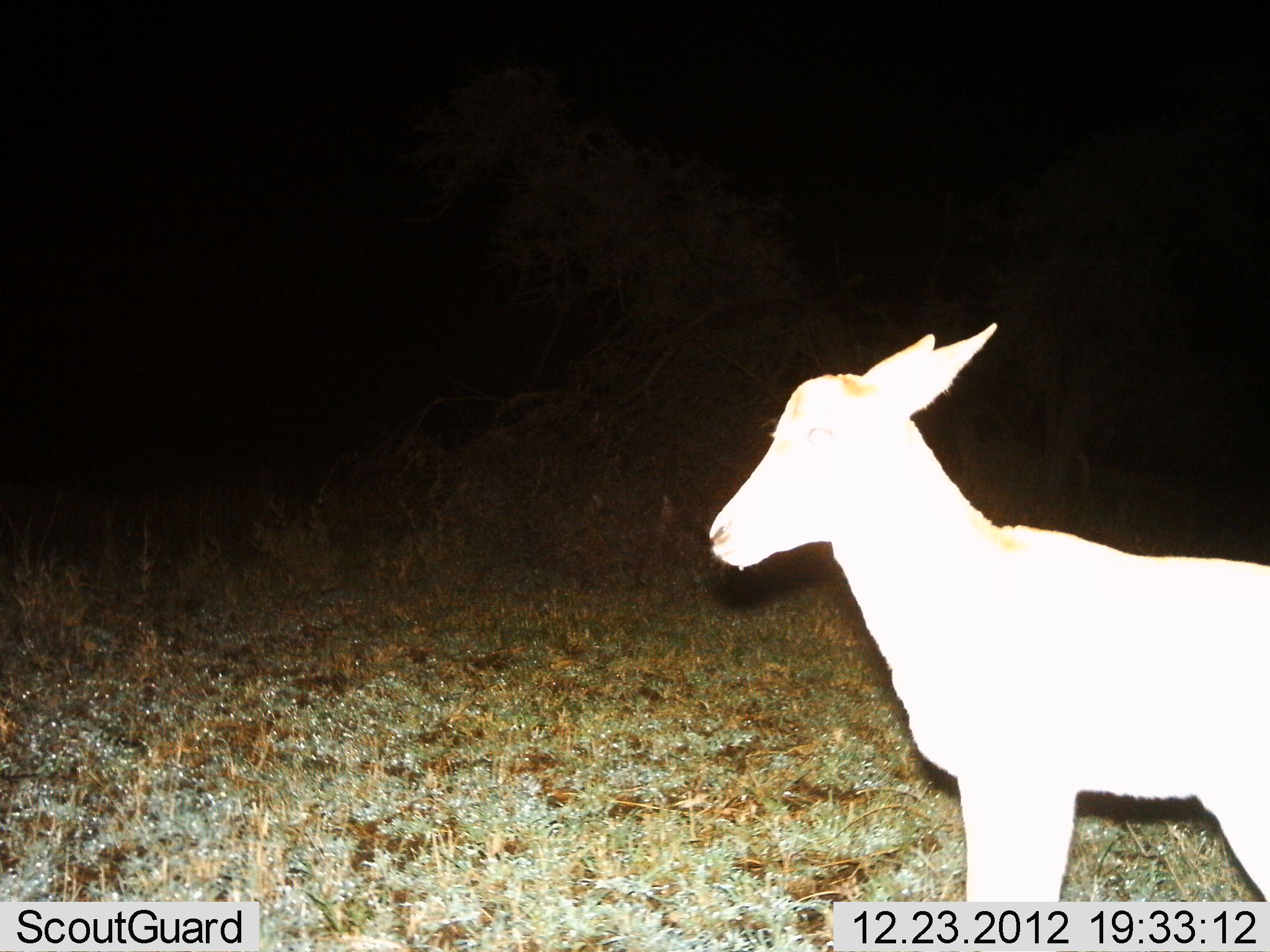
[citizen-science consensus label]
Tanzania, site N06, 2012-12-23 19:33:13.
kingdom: Animalia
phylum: Chordata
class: Mammalia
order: Artiodactyla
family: Bovidae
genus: Redunca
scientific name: Redunca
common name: reedbuck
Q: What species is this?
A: Reedbuck (Redunca).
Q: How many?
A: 1.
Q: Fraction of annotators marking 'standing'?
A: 100%.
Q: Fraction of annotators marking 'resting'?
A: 0%.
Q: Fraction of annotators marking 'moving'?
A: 0%.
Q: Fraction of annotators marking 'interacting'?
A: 0%.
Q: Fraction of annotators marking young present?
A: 11%.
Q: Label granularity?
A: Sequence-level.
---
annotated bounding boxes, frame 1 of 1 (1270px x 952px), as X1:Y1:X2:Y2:
animal: 707:322:1270:901